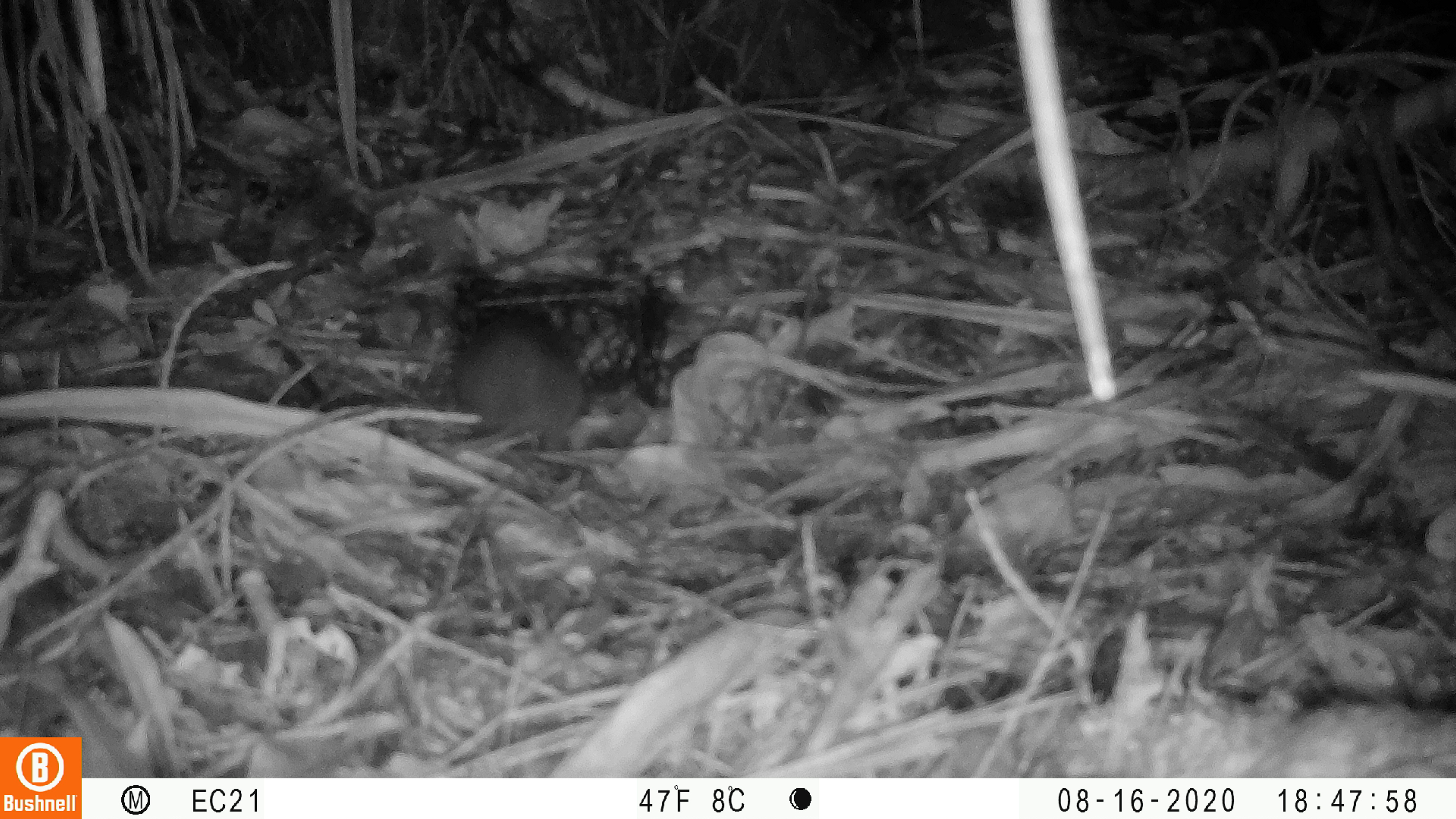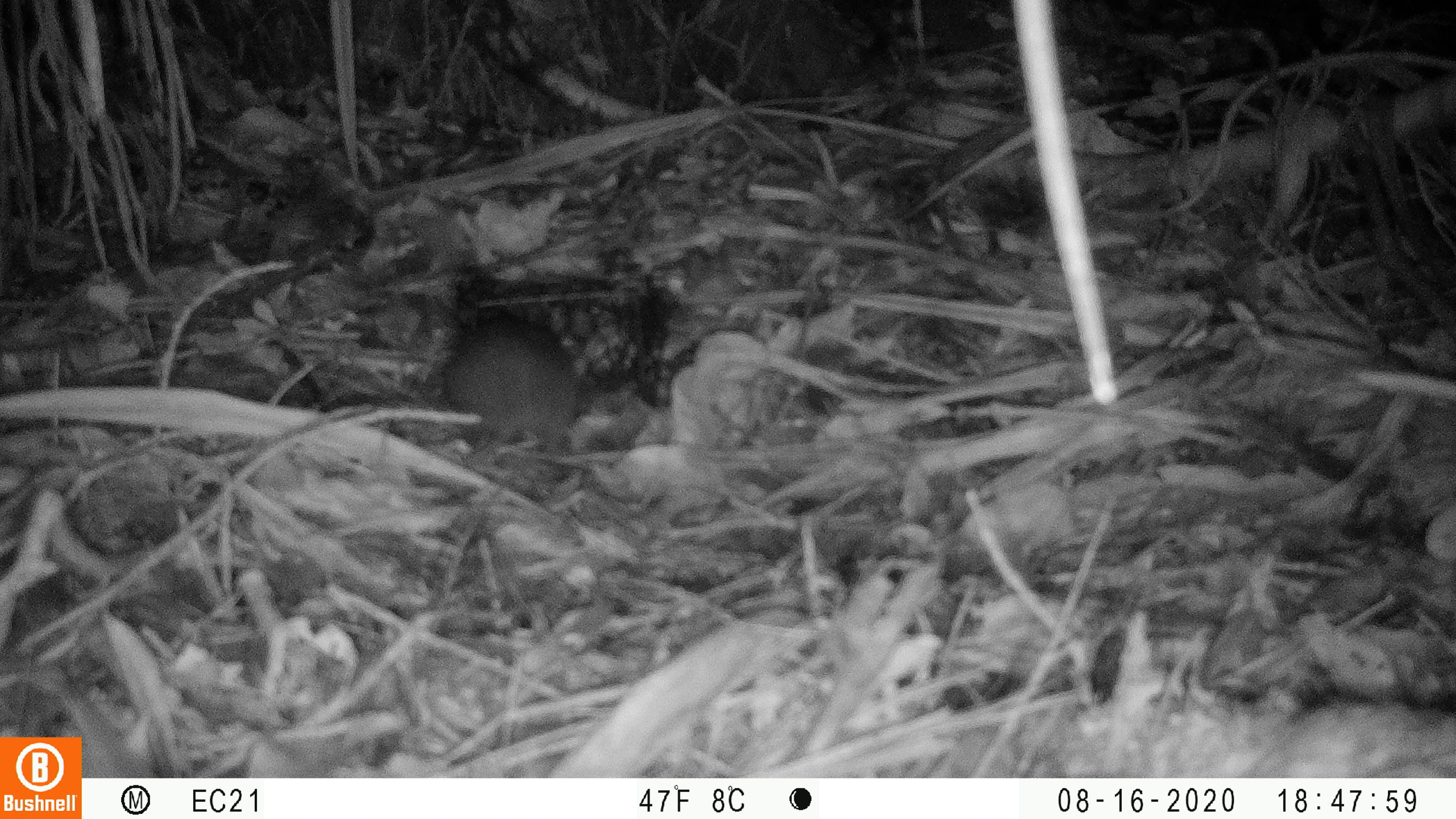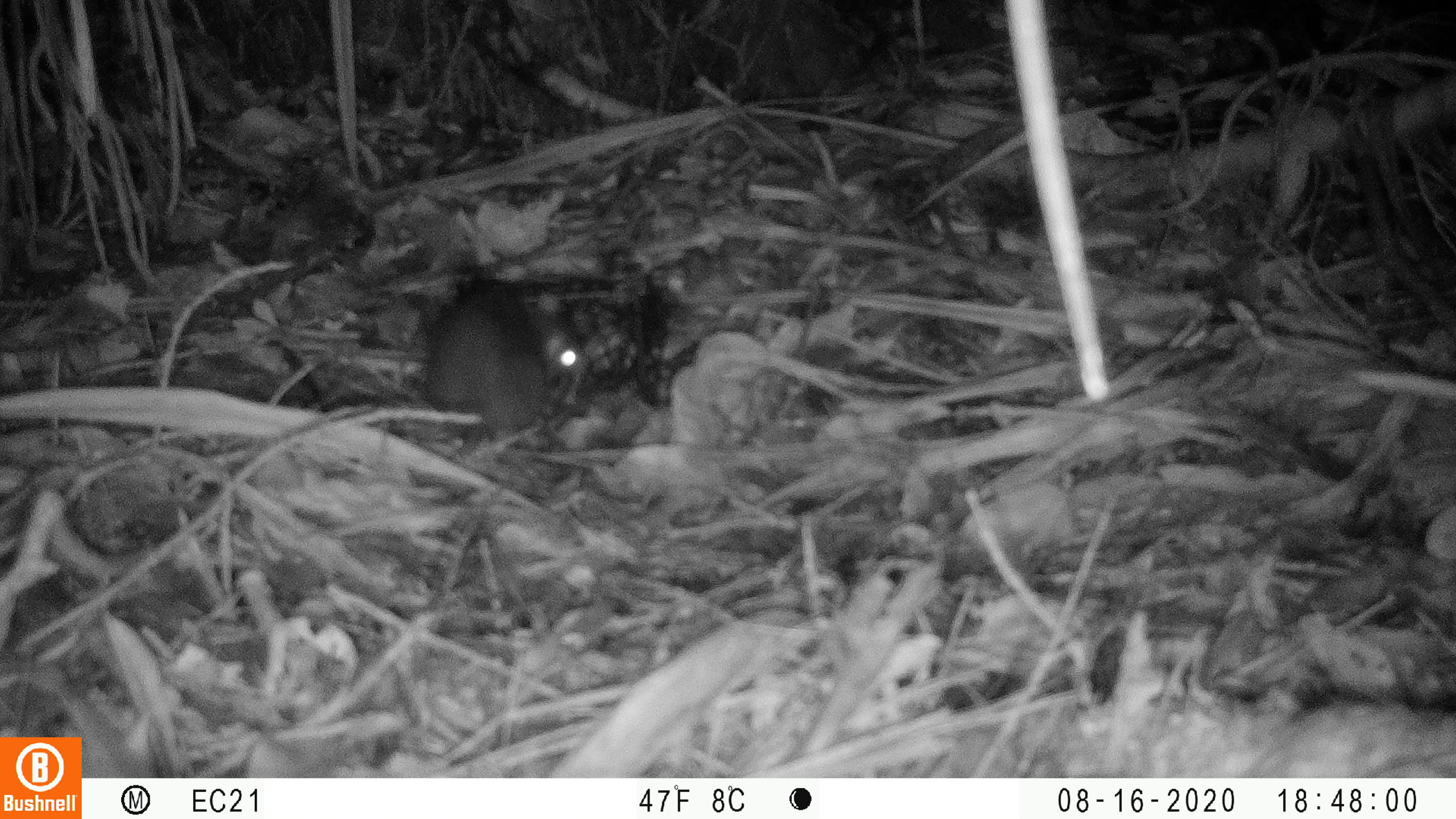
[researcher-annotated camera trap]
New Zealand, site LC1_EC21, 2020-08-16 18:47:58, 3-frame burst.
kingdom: Animalia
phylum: Chordata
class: Mammalia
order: Rodentia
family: Muridae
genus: Rattus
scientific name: Rattus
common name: rat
Rat (Rattus).